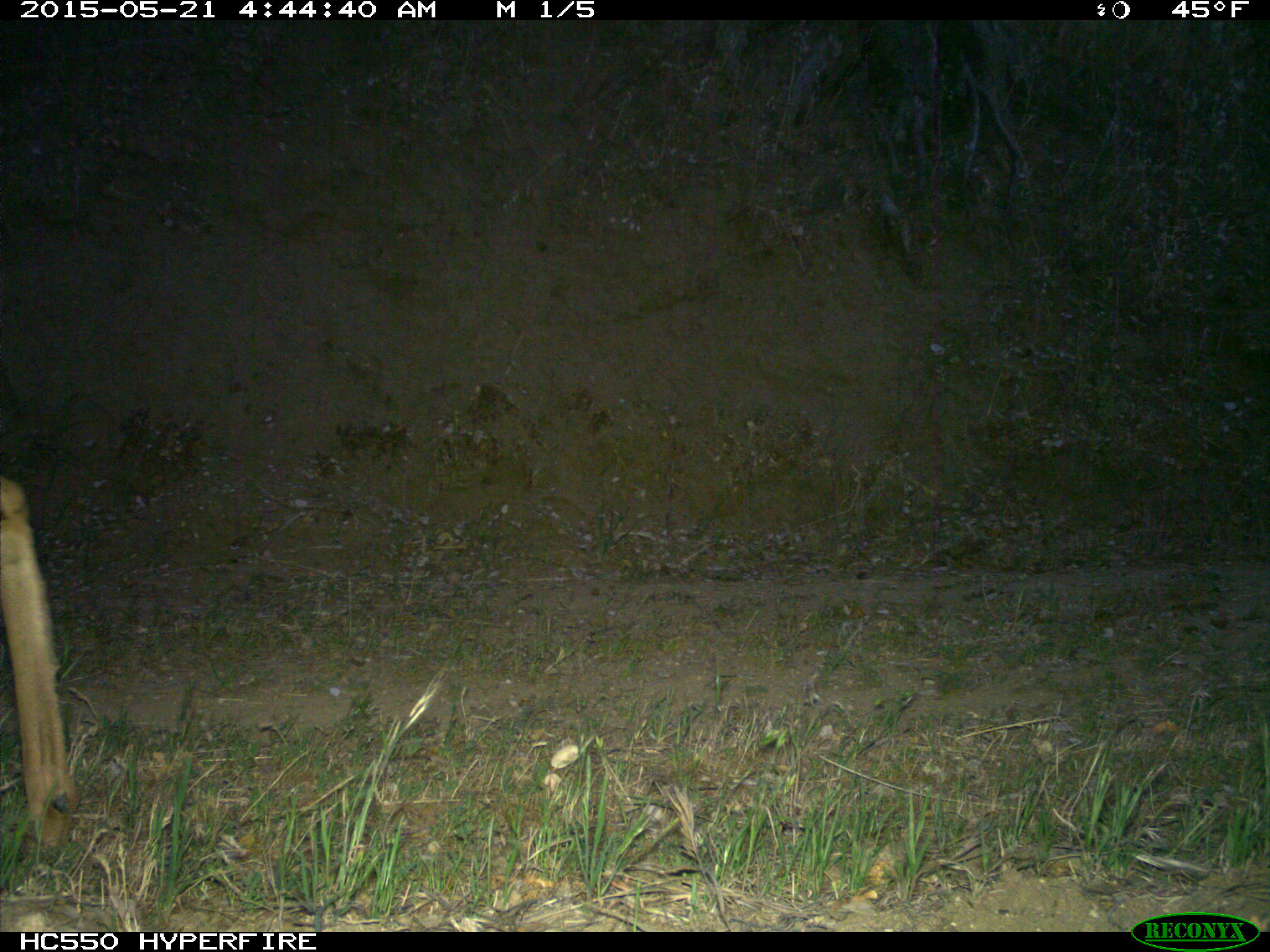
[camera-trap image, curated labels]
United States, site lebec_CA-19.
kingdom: Animalia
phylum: Chordata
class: Mammalia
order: Artiodactyla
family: Cervidae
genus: Odocoileus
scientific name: Odocoileus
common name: deer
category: unidentified deer